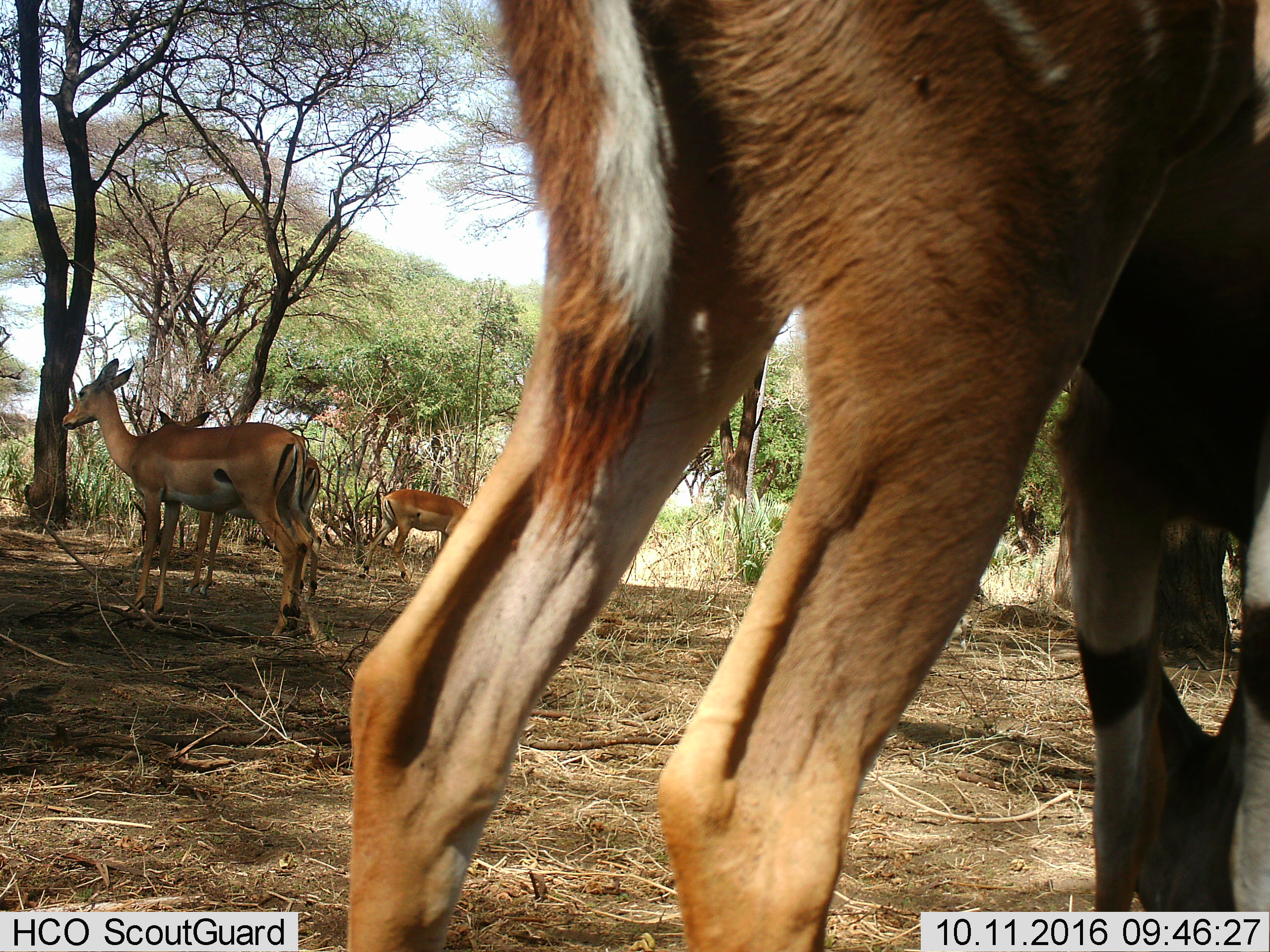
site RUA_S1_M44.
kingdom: Animalia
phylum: Chordata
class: Mammalia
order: Artiodactyla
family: Bovidae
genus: Aepyceros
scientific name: Aepyceros melampus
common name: impala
Impala (Aepyceros melampus), count 4. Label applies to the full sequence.